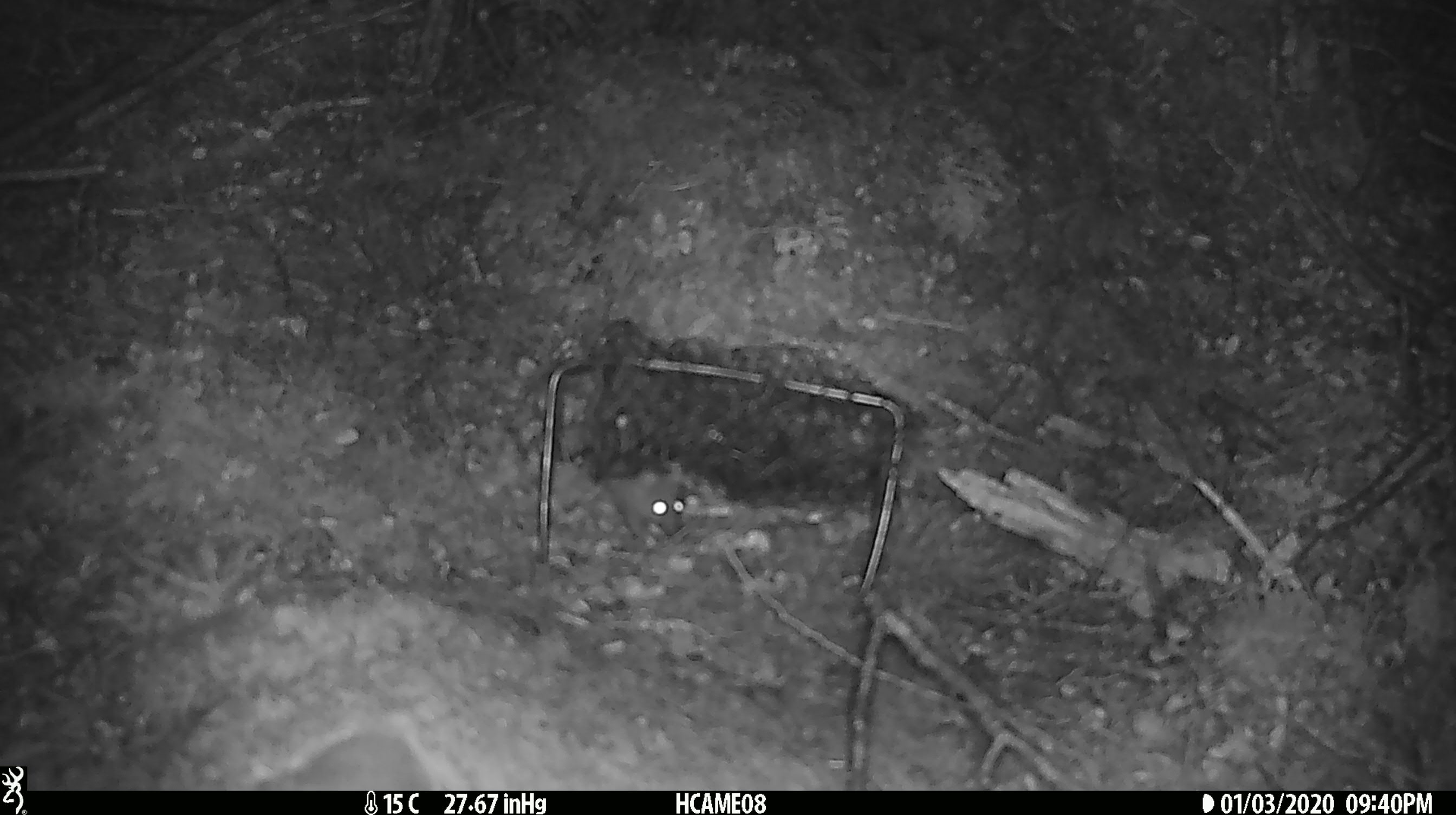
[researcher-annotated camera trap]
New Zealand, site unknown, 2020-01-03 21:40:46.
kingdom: Animalia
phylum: Chordata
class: Mammalia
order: Rodentia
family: Muridae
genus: Mus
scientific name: Mus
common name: mouse